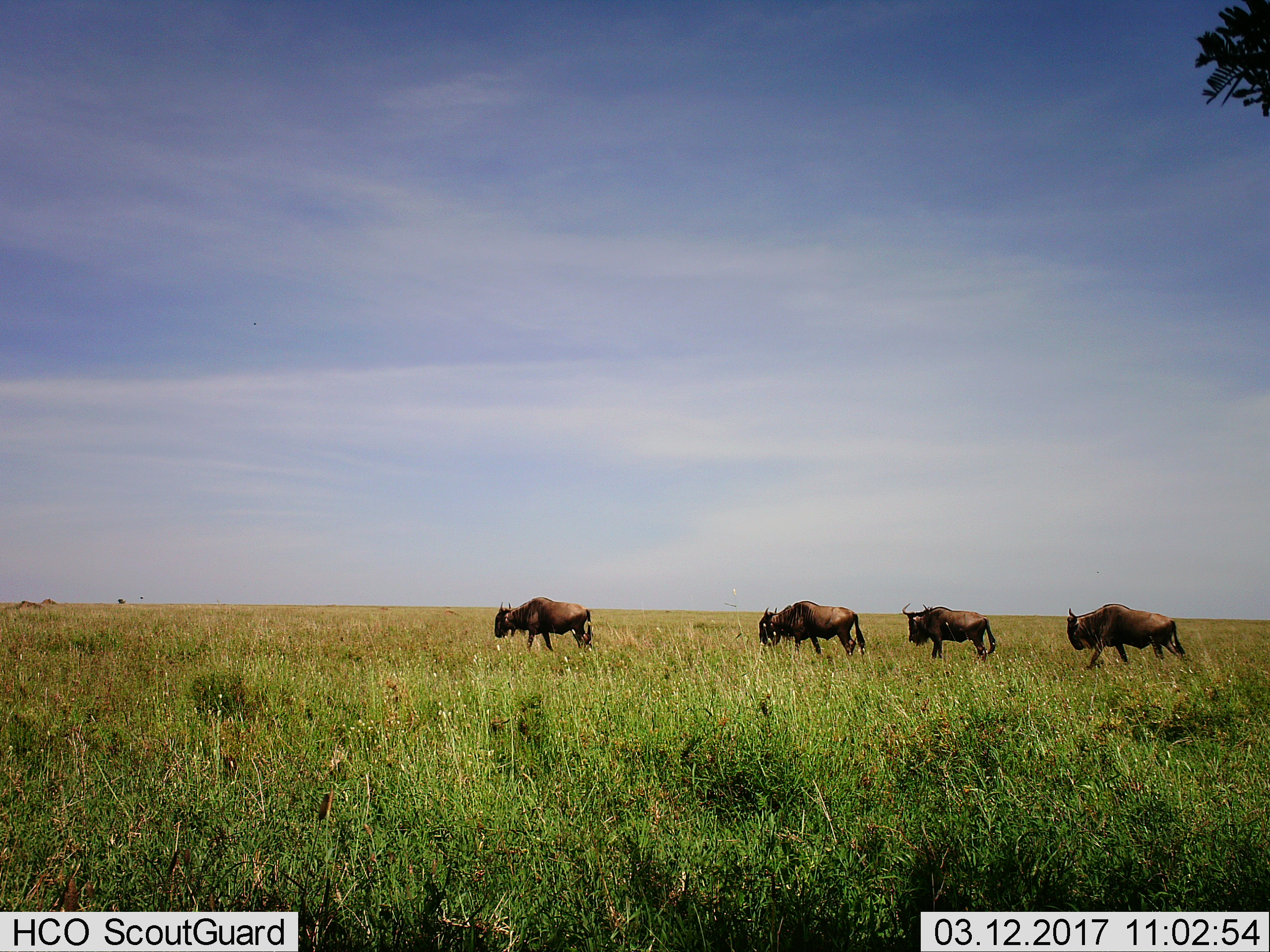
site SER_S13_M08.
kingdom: Animalia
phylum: Chordata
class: Mammalia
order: Artiodactyla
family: Bovidae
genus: Connochaetes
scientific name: Connochaetes taurinus taurinus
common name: blue wildebeest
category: wildebeestblue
Wildebeestblue (blue wildebeest) (Connochaetes taurinus taurinus), count 4. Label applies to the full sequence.